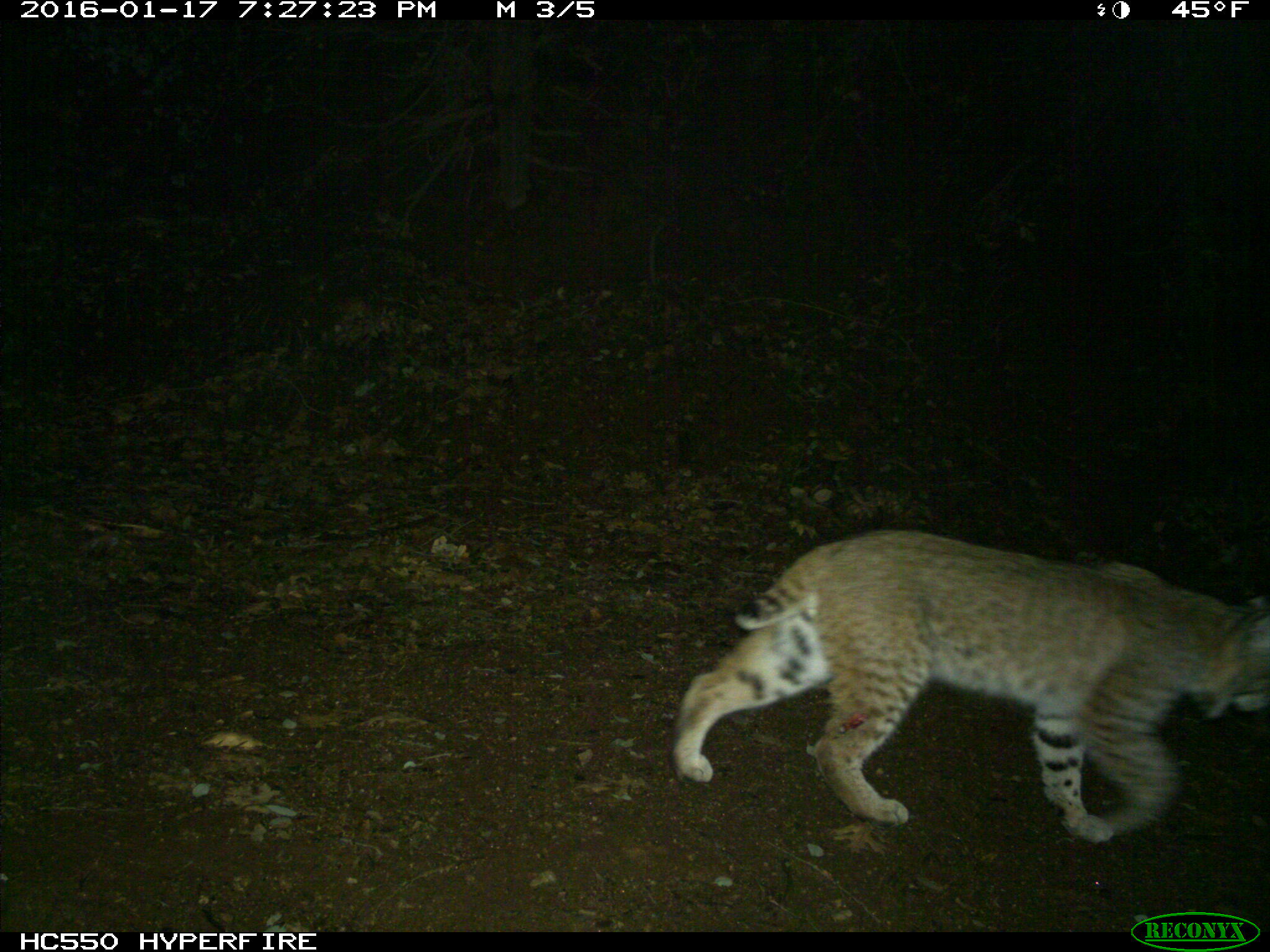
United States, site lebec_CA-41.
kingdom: Animalia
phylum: Chordata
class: Mammalia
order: Carnivora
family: Felidae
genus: Lynx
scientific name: Lynx rufus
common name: bobcat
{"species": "Lynx rufus (bobcat)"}